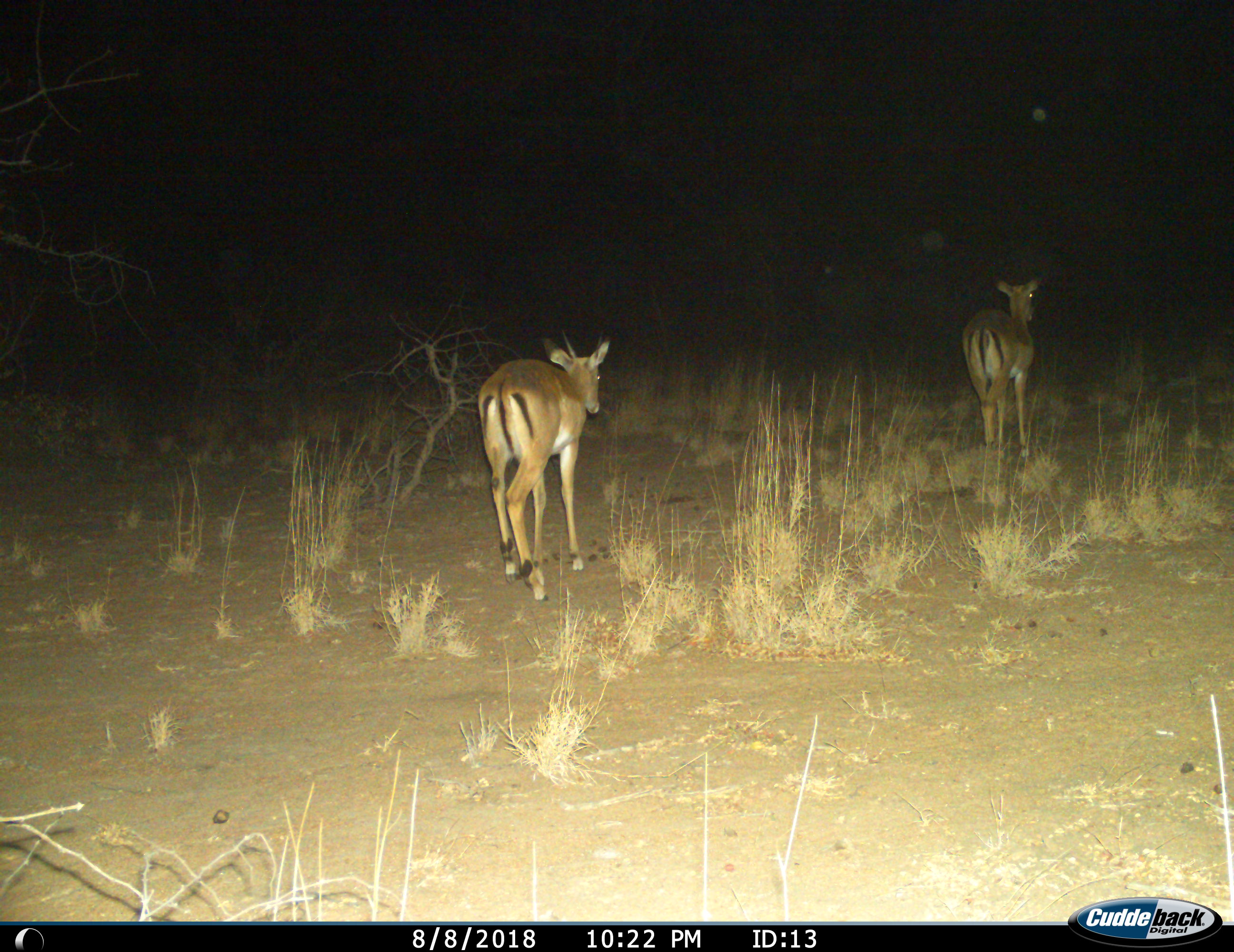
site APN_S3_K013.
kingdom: Animalia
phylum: Chordata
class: Mammalia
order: Artiodactyla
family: Bovidae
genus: Aepyceros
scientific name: Aepyceros melampus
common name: impala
Impala (Aepyceros melampus), count 2. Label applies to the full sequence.